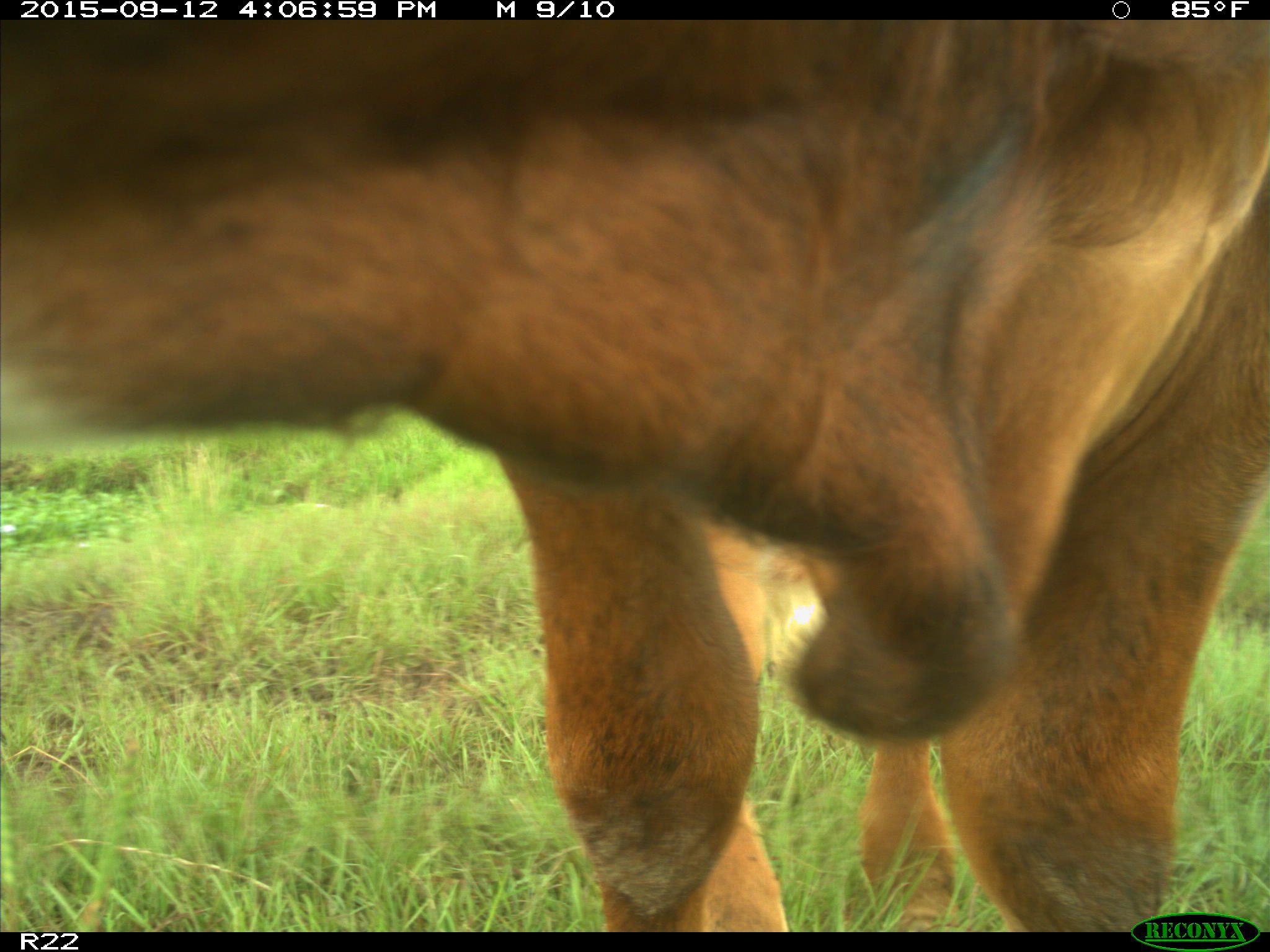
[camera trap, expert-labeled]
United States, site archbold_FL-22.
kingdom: Animalia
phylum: Chordata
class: Mammalia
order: Artiodactyla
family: Bovidae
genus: Bos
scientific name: Bos taurus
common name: domestic cow